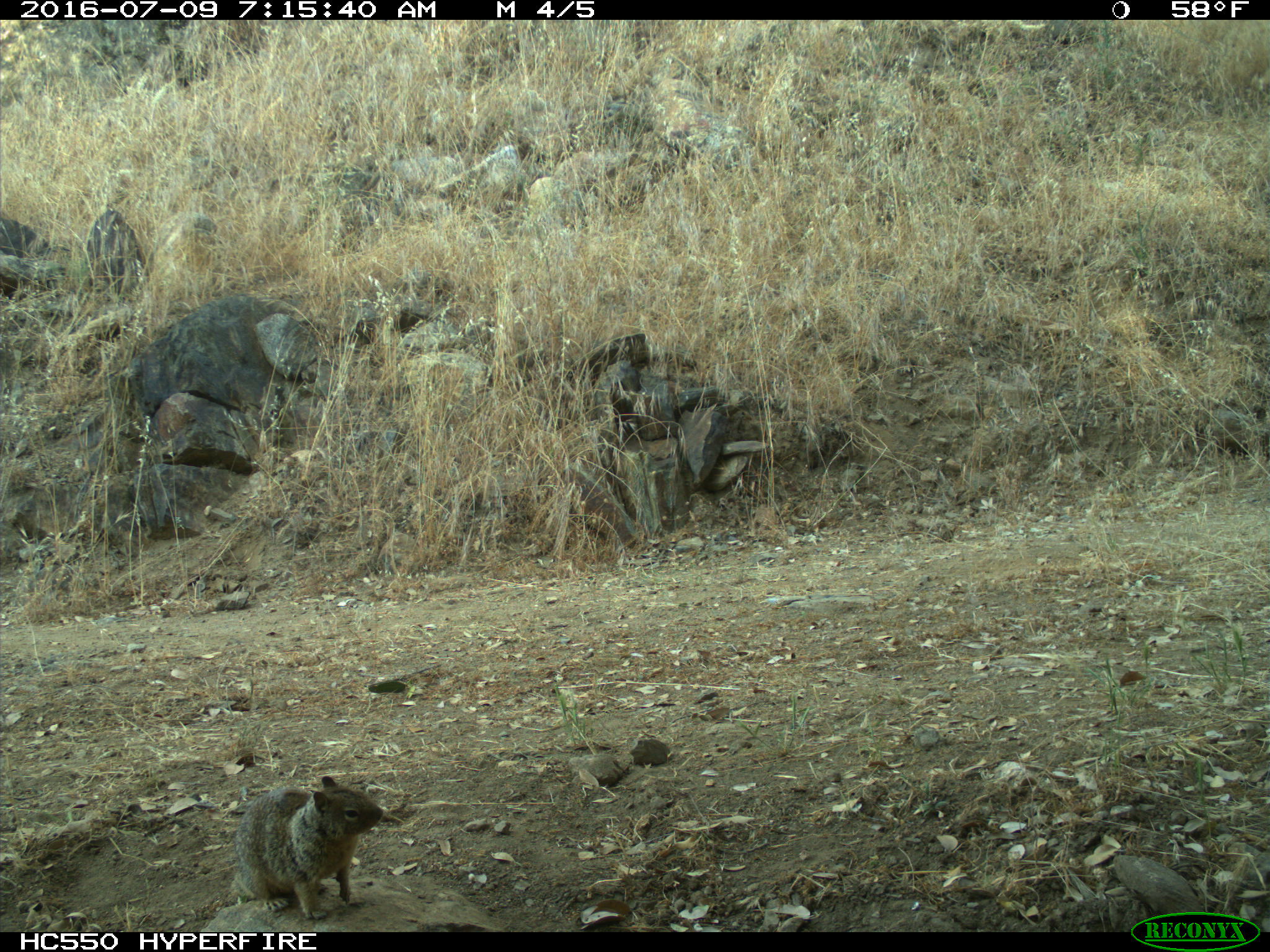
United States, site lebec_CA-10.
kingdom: Animalia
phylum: Chordata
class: Mammalia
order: Rodentia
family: Sciuridae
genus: Otospermophilus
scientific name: Otospermophilus beecheyi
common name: california ground squirrel